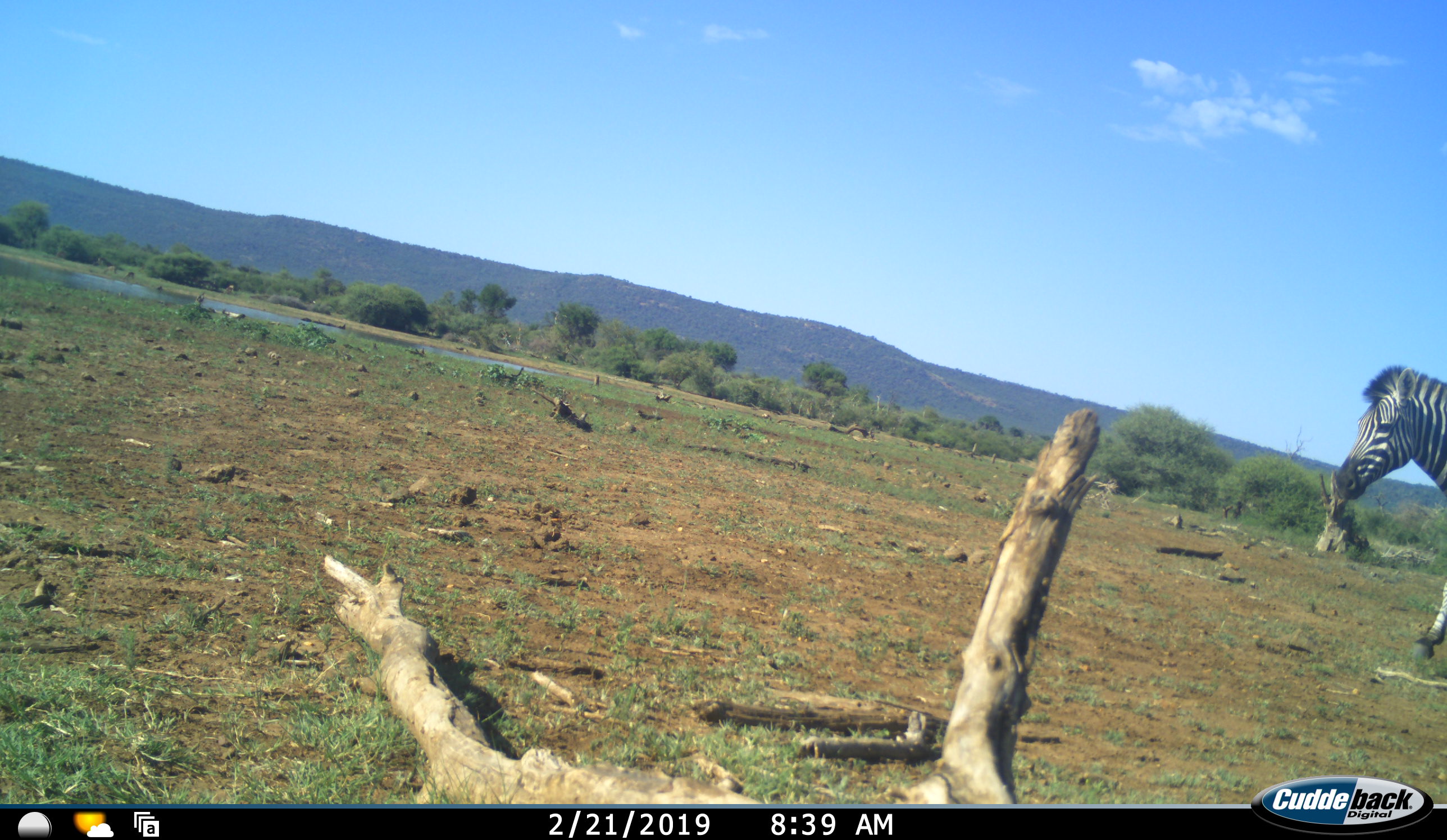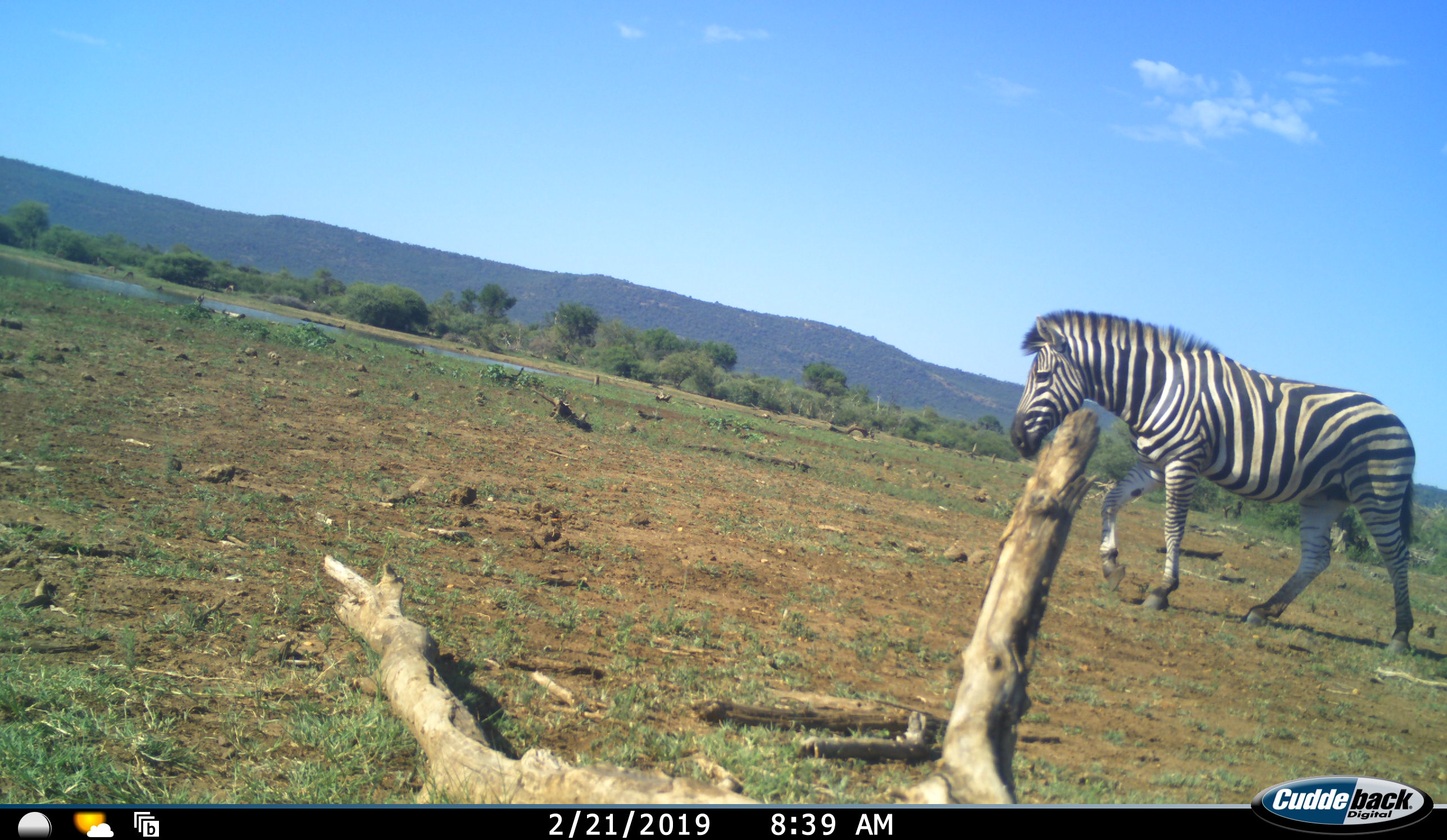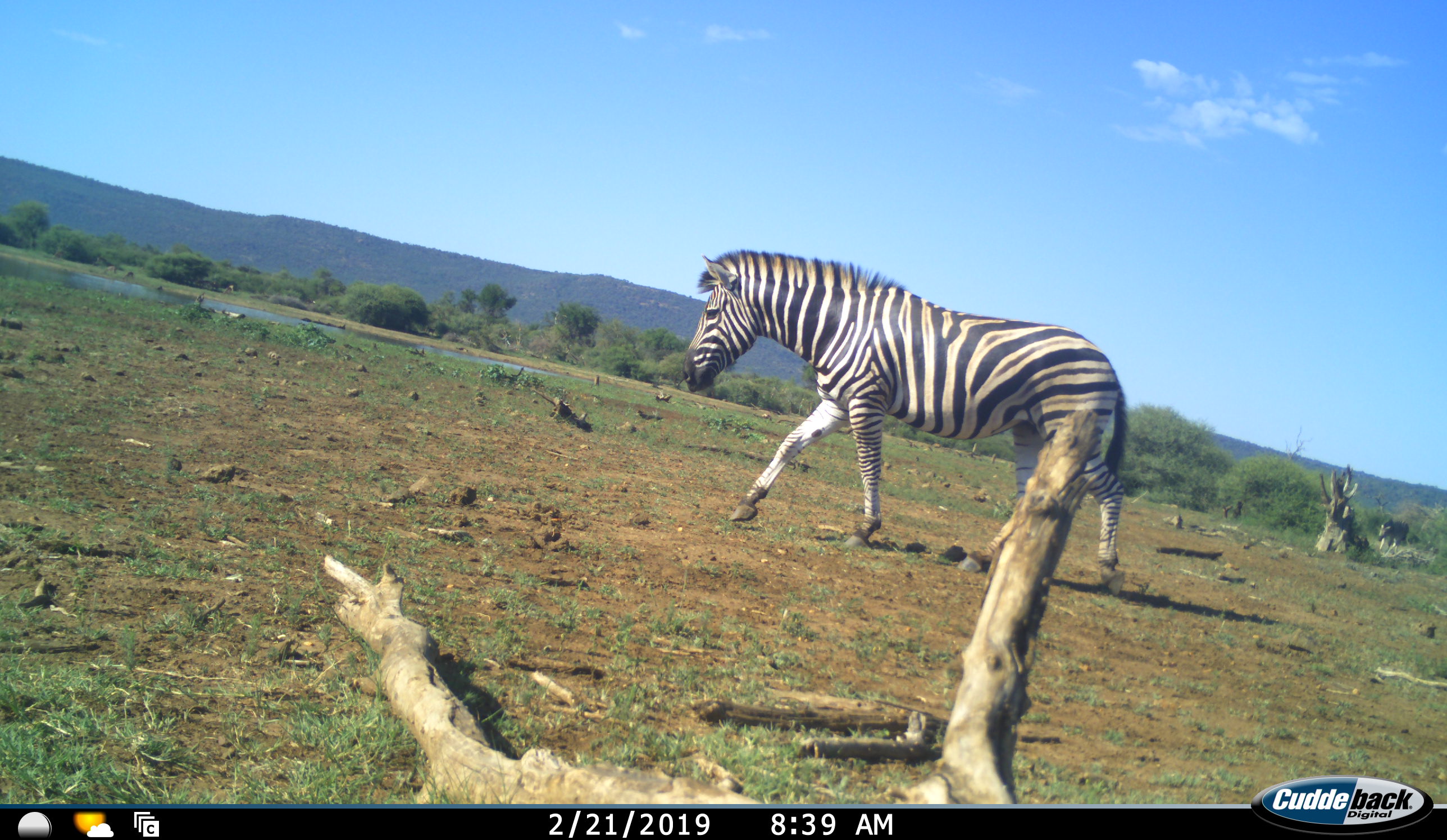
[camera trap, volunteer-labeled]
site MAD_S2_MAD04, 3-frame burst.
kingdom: Animalia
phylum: Chordata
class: Mammalia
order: Perissodactyla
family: Equidae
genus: Equus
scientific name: Equus quagga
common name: plains zebra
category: zebraplains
Zebraplains (plains zebra) (Equus quagga), count 1. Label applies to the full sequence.